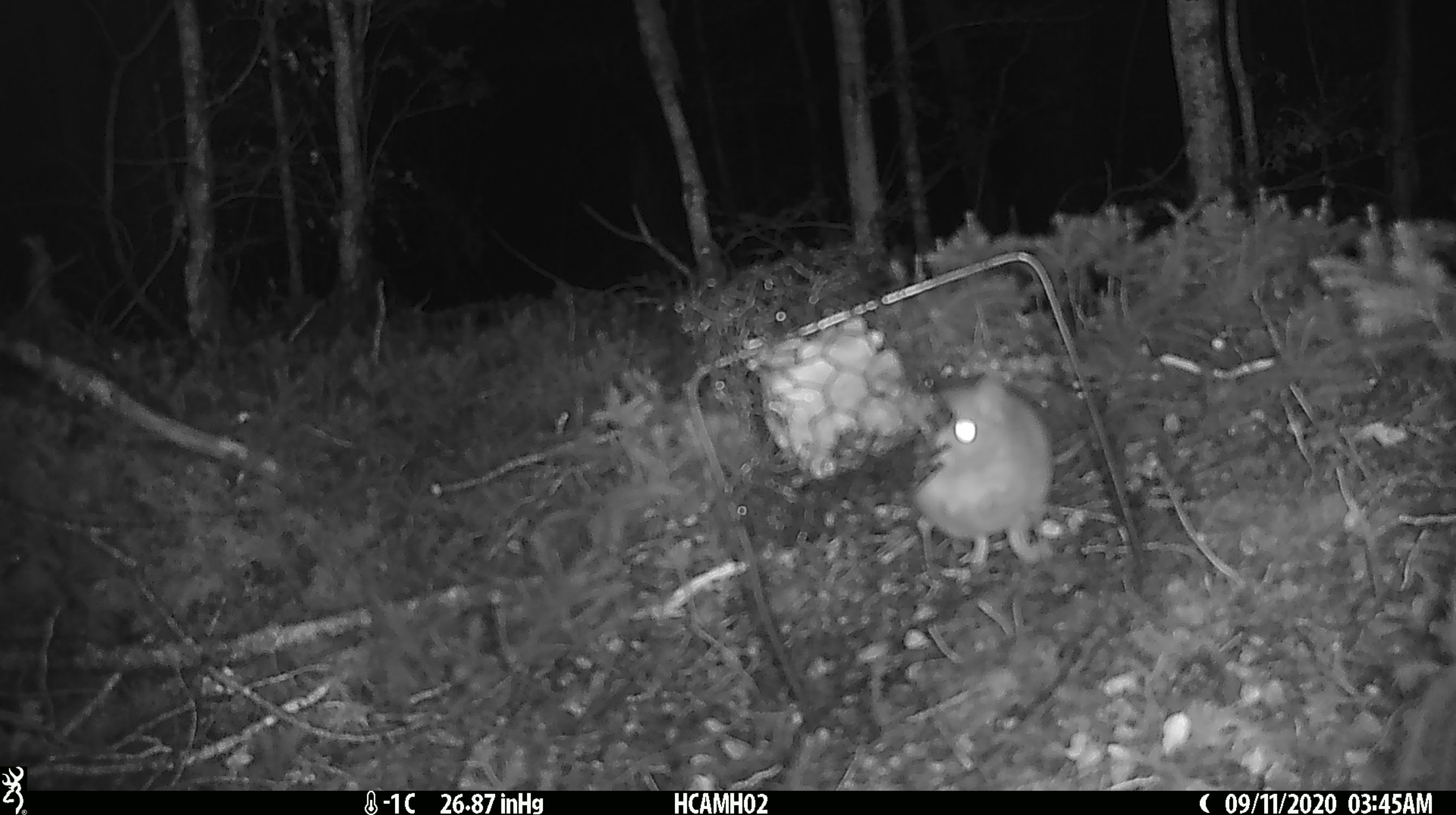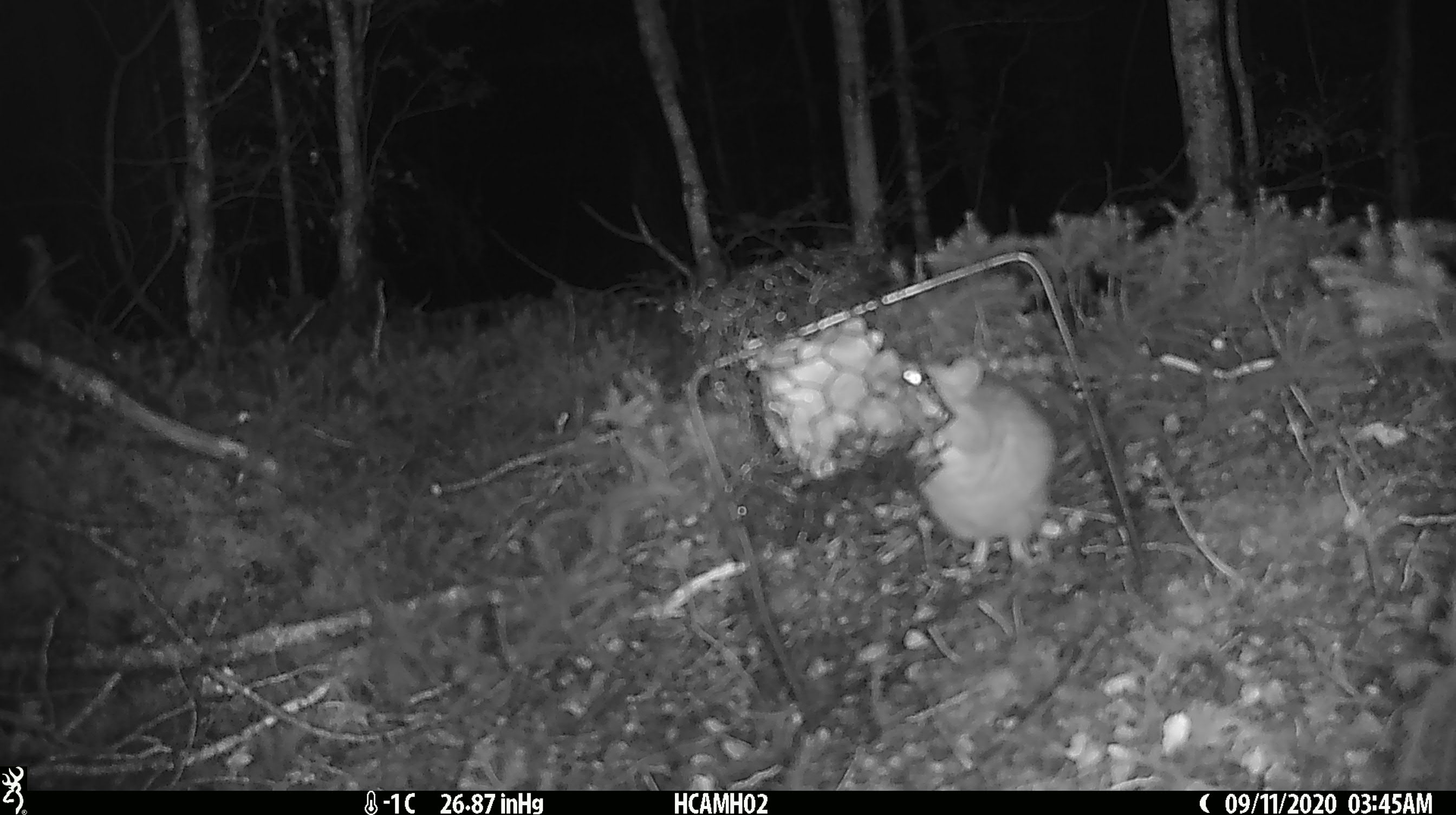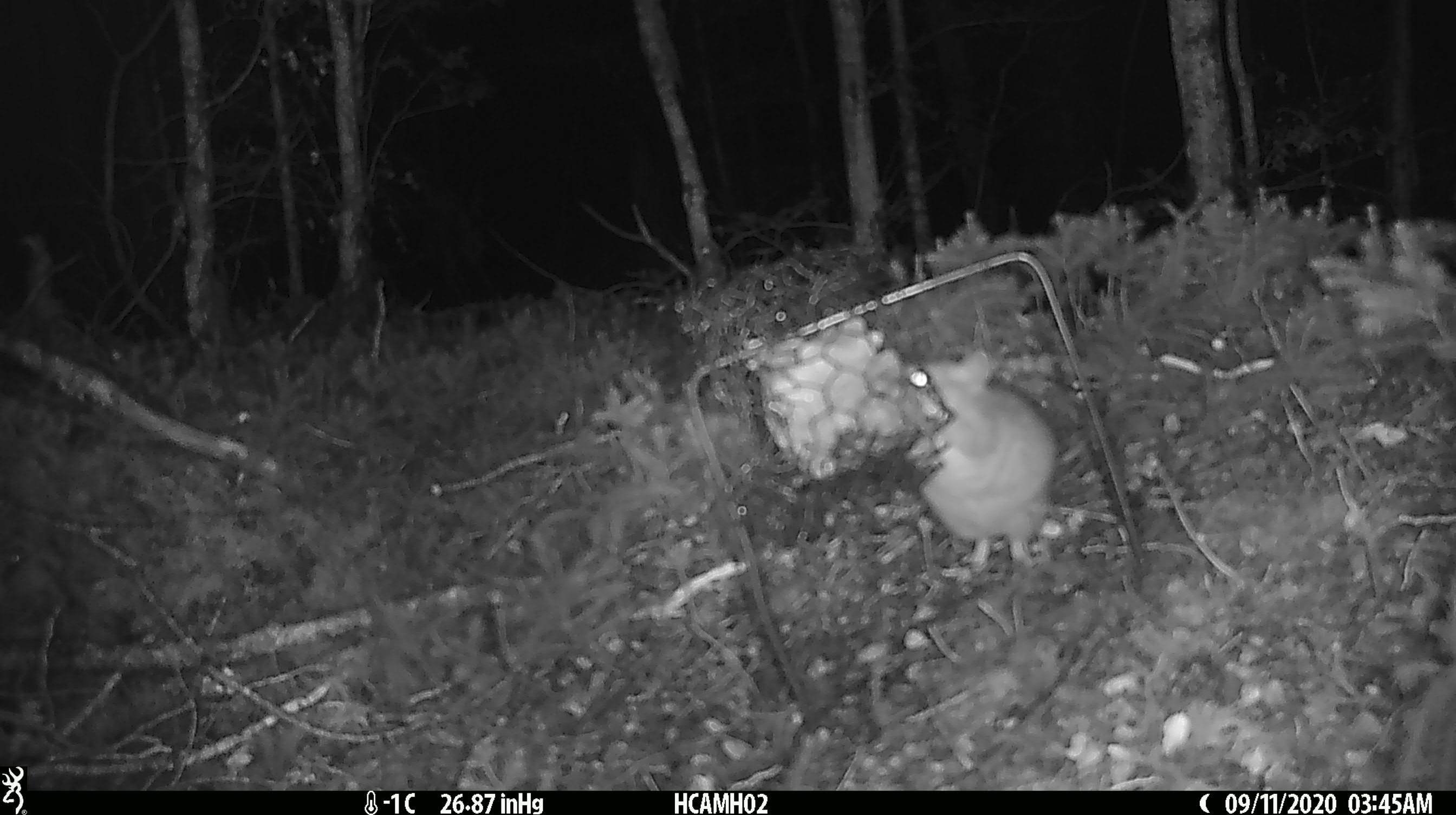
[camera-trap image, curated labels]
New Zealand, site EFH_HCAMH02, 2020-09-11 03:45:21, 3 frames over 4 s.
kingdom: Animalia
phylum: Chordata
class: Mammalia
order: Rodentia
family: Muridae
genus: Rattus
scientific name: Rattus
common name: rat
Rat (Rattus).